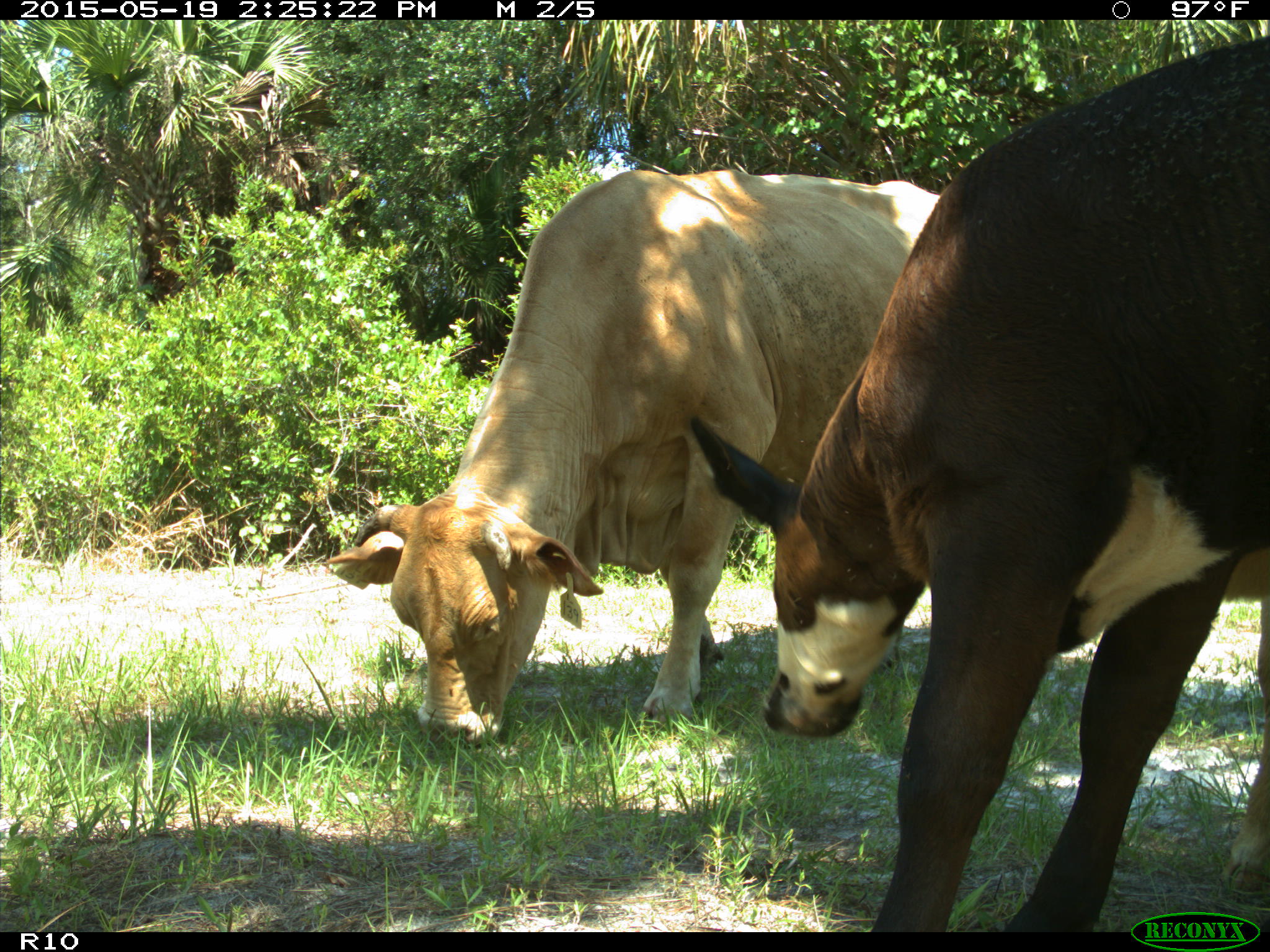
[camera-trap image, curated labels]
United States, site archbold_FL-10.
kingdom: Animalia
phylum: Chordata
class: Mammalia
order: Artiodactyla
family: Bovidae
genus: Bos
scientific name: Bos taurus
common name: domestic cow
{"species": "Bos taurus (domestic cow)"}